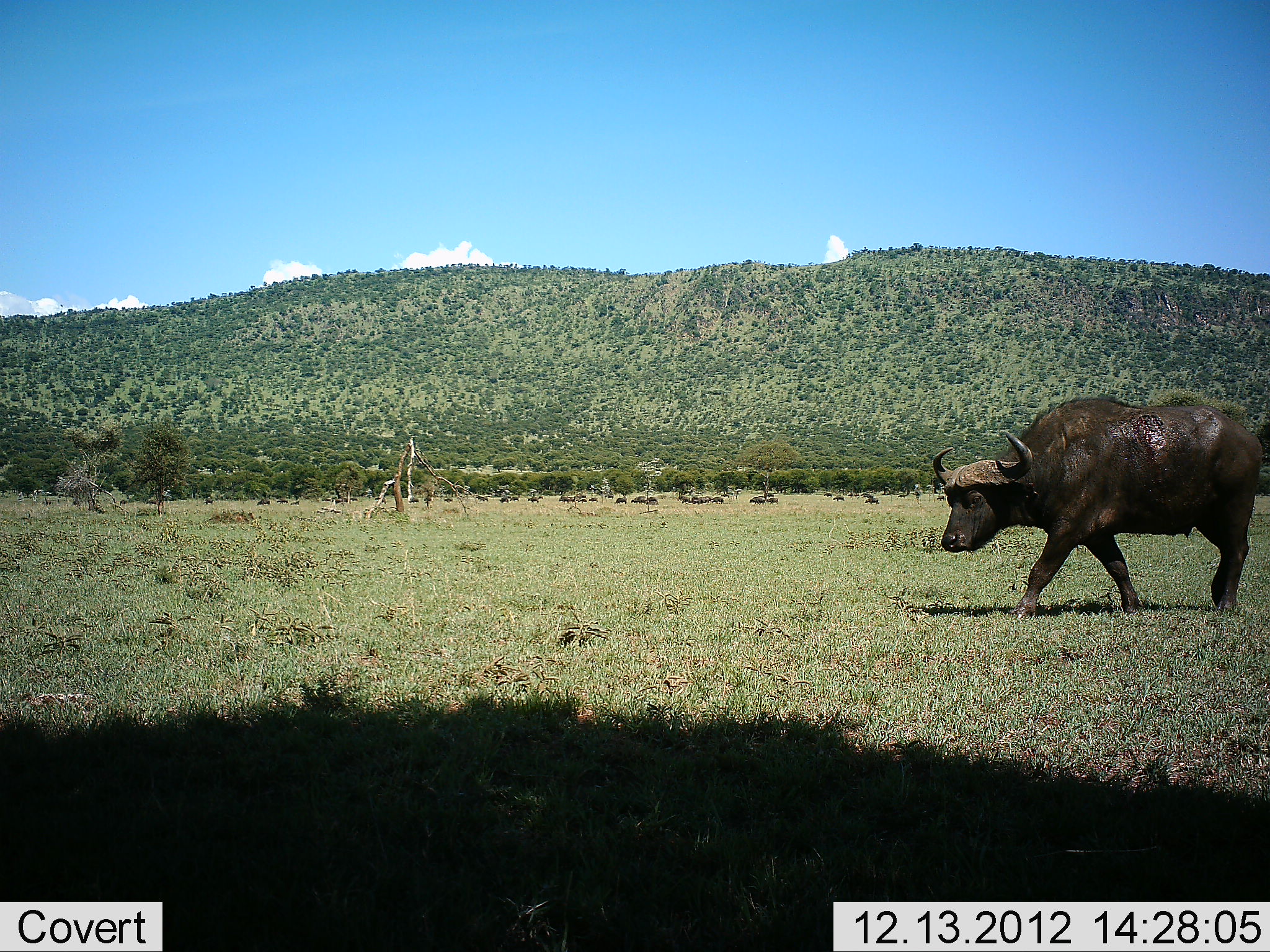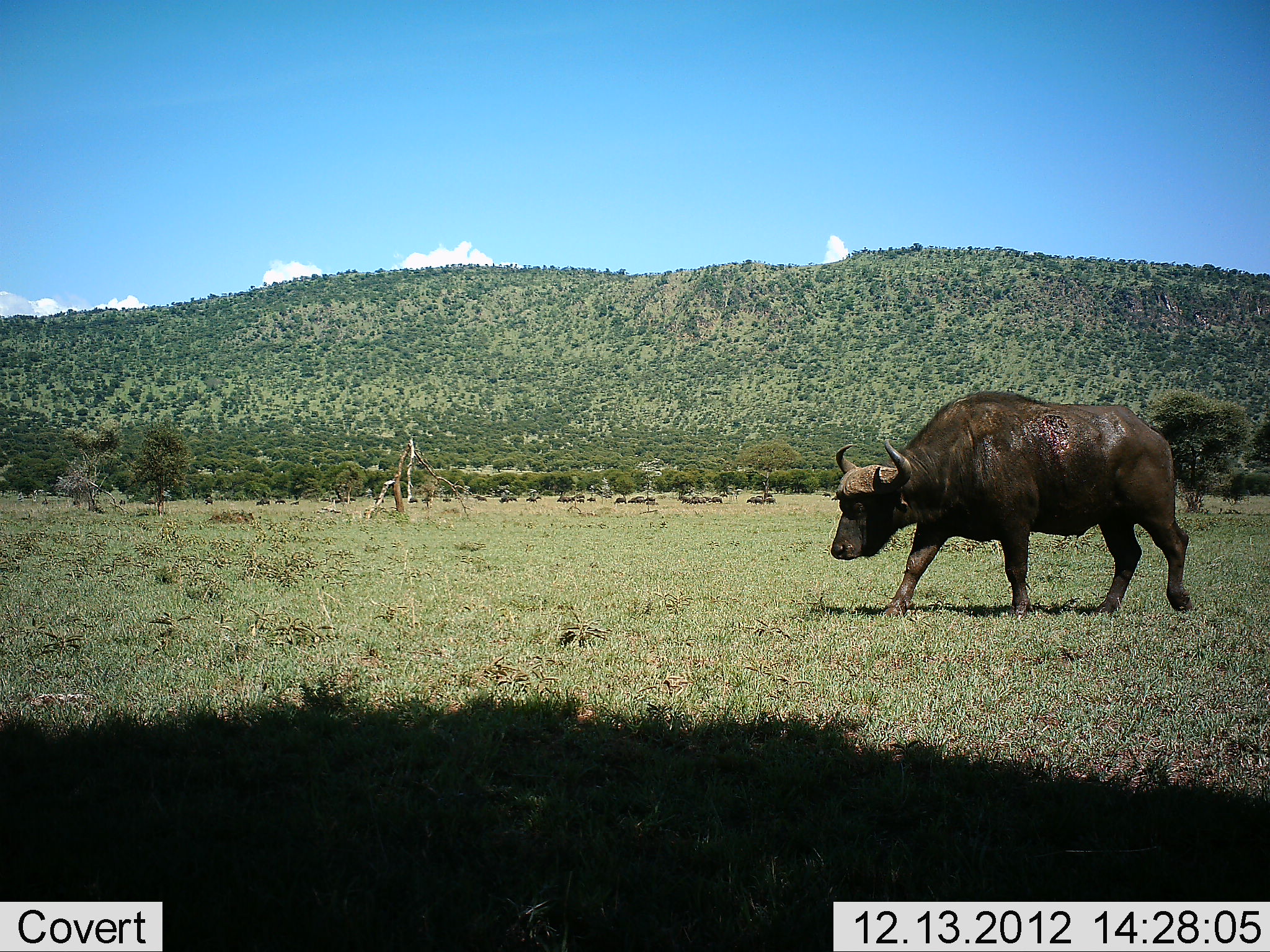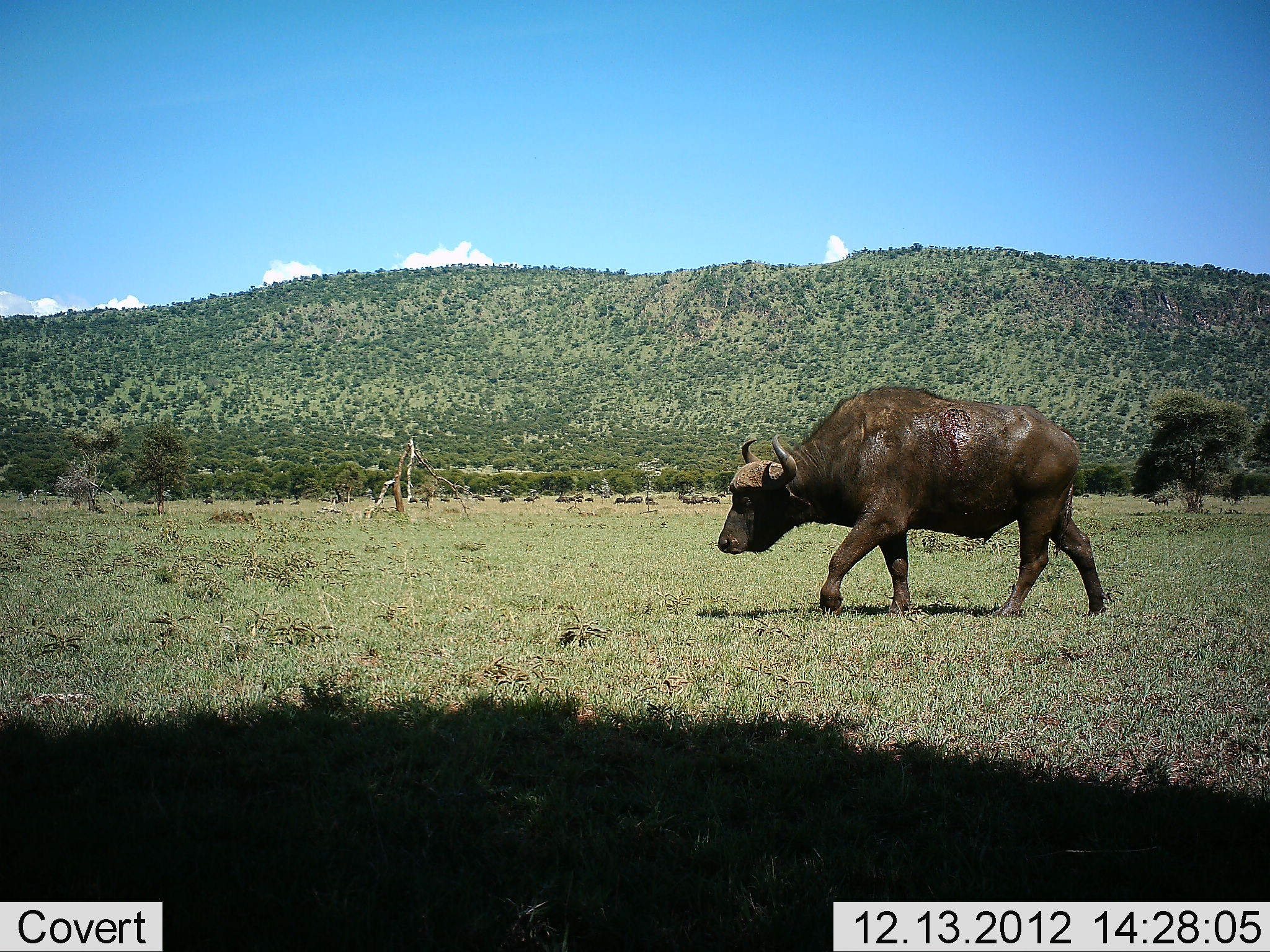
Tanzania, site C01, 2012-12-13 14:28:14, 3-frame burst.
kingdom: Animalia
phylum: Chordata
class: Mammalia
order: Artiodactyla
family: Bovidae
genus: Syncerus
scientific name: Syncerus caffer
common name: cape buffalo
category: buffalo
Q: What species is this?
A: Buffalo (cape buffalo) (Syncerus caffer).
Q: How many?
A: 1.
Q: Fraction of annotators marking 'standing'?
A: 6%.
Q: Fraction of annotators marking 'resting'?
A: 0%.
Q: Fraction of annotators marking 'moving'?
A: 94%.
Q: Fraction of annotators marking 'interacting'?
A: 0%.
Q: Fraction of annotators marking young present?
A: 0%.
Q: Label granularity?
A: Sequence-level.